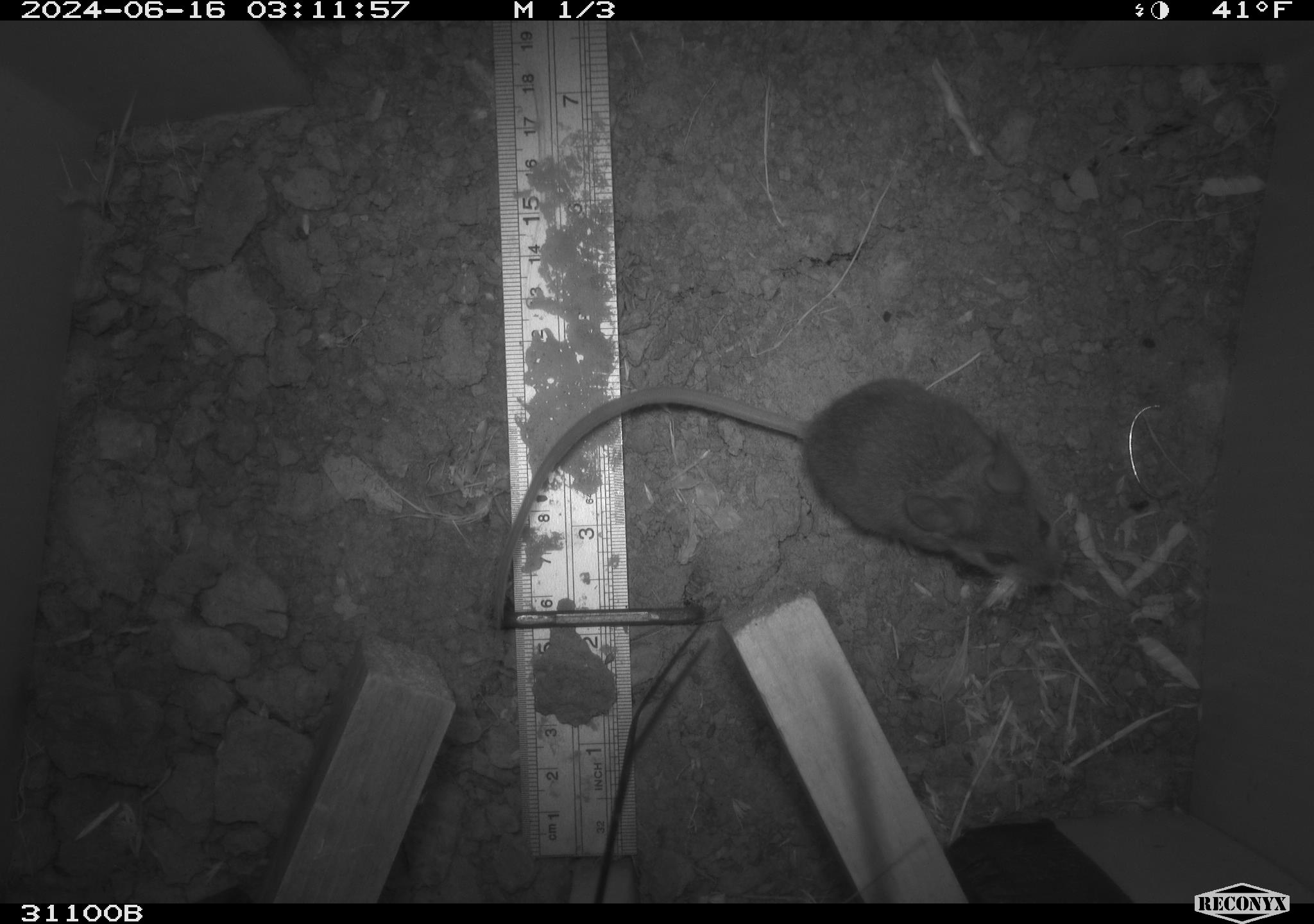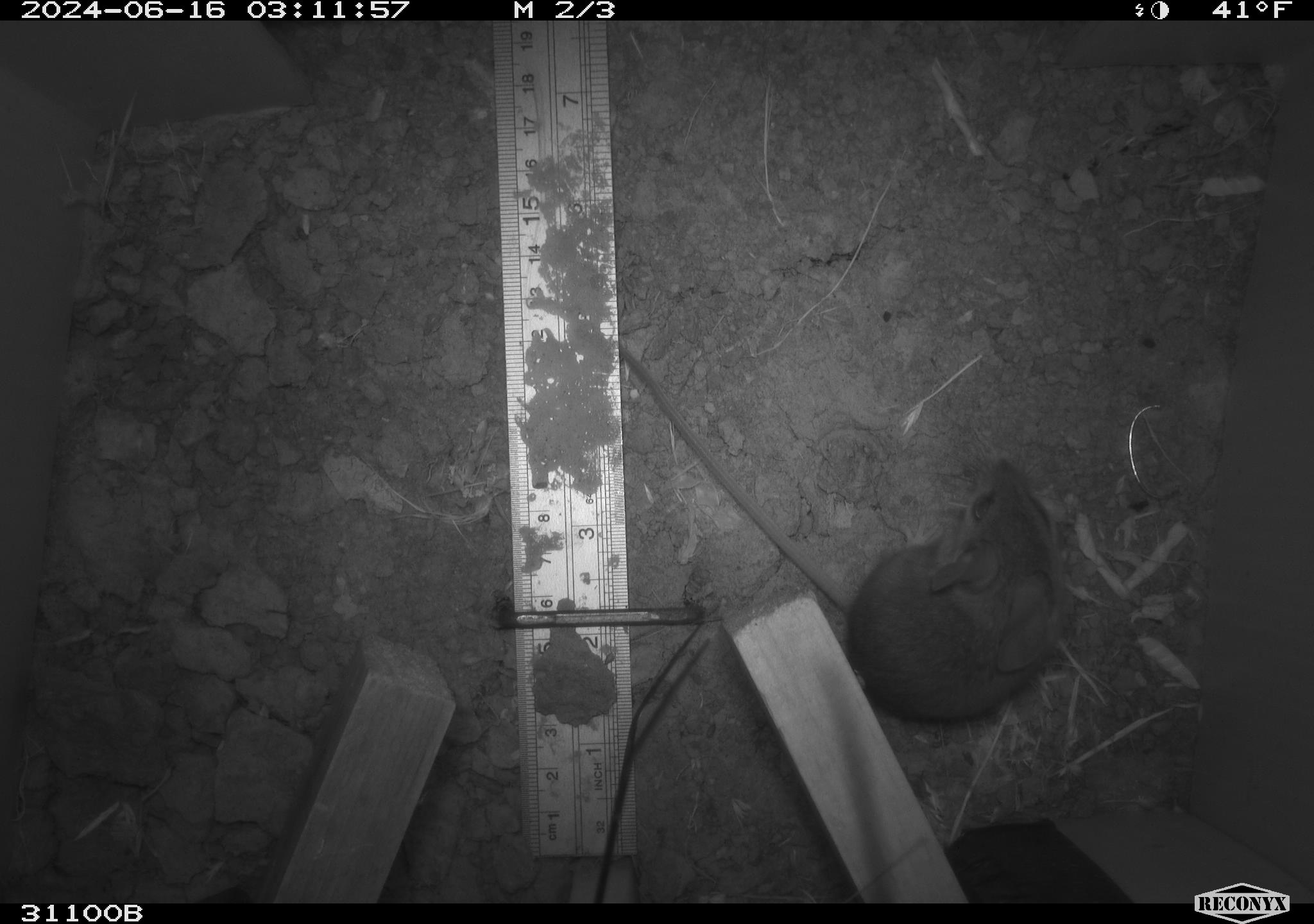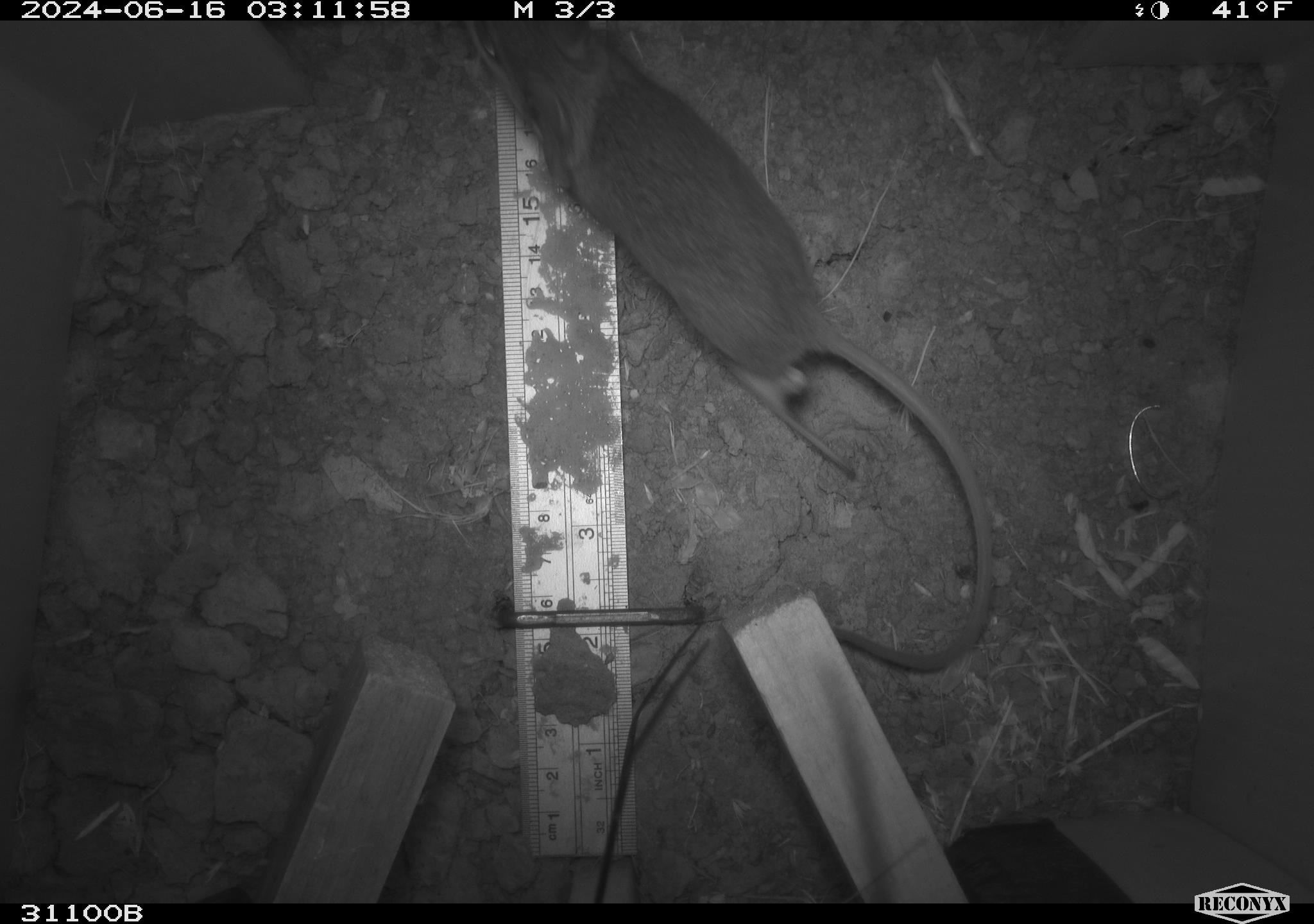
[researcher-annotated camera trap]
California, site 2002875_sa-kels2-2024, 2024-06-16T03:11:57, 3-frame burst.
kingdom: Animalia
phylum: Chordata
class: Mammalia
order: Rodentia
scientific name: Rodentia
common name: rodent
Rodent (Rodentia).